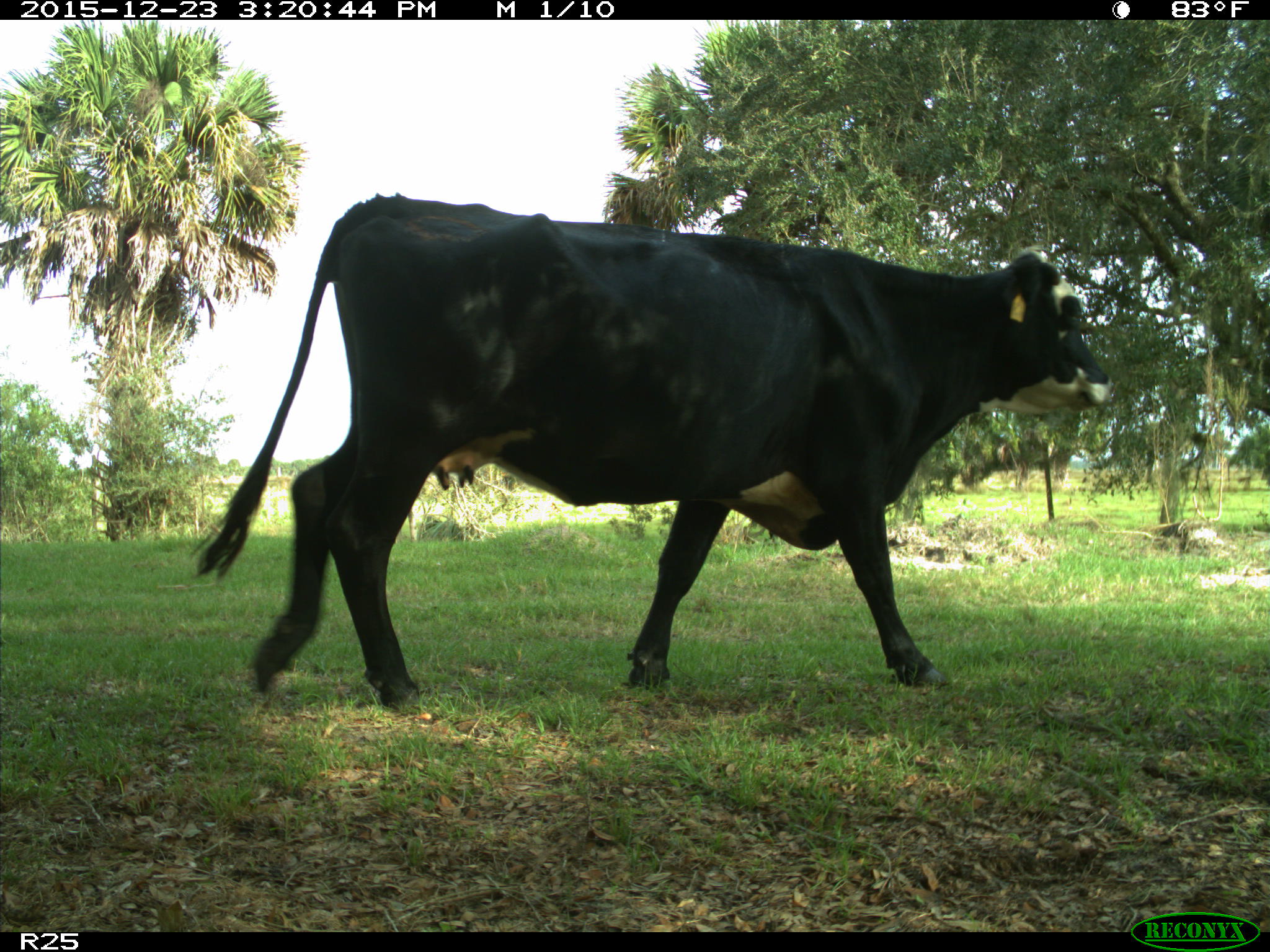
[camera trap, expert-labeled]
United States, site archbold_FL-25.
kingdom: Animalia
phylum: Chordata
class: Mammalia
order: Artiodactyla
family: Bovidae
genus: Bos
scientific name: Bos taurus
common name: domestic cow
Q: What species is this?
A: Bos taurus (domestic cow).